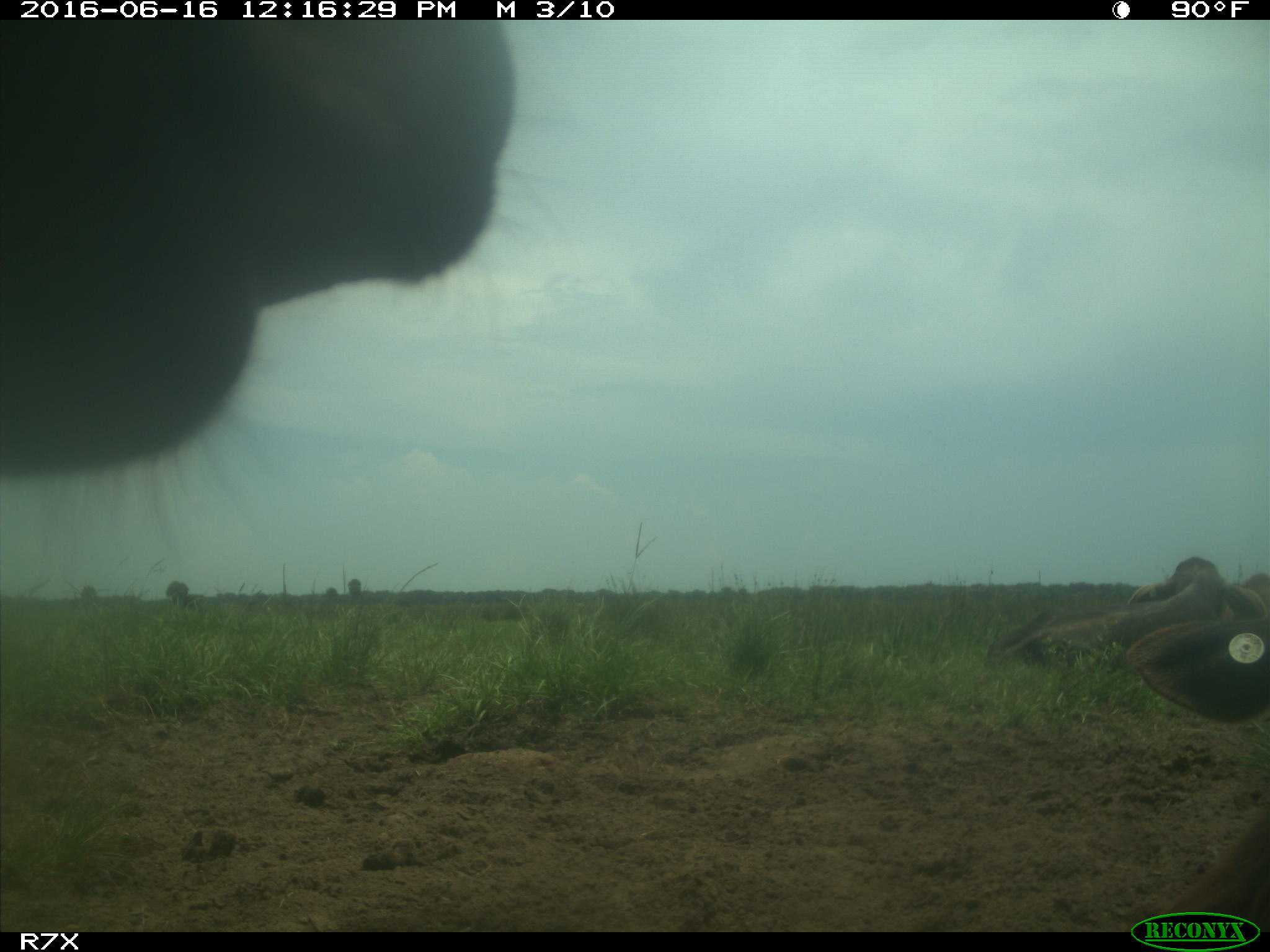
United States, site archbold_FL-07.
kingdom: Animalia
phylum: Chordata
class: Mammalia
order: Artiodactyla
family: Bovidae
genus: Bos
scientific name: Bos taurus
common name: domestic cow